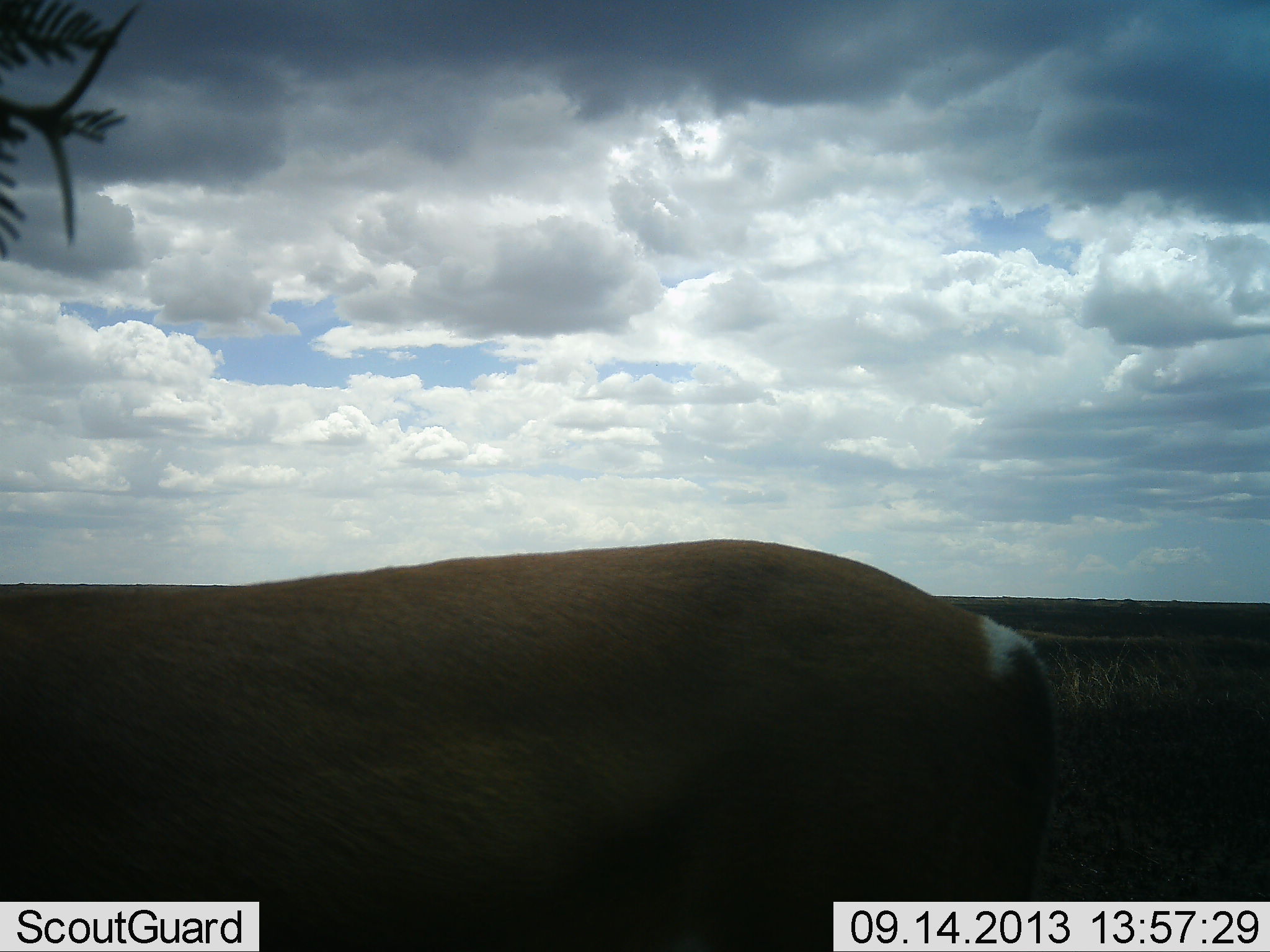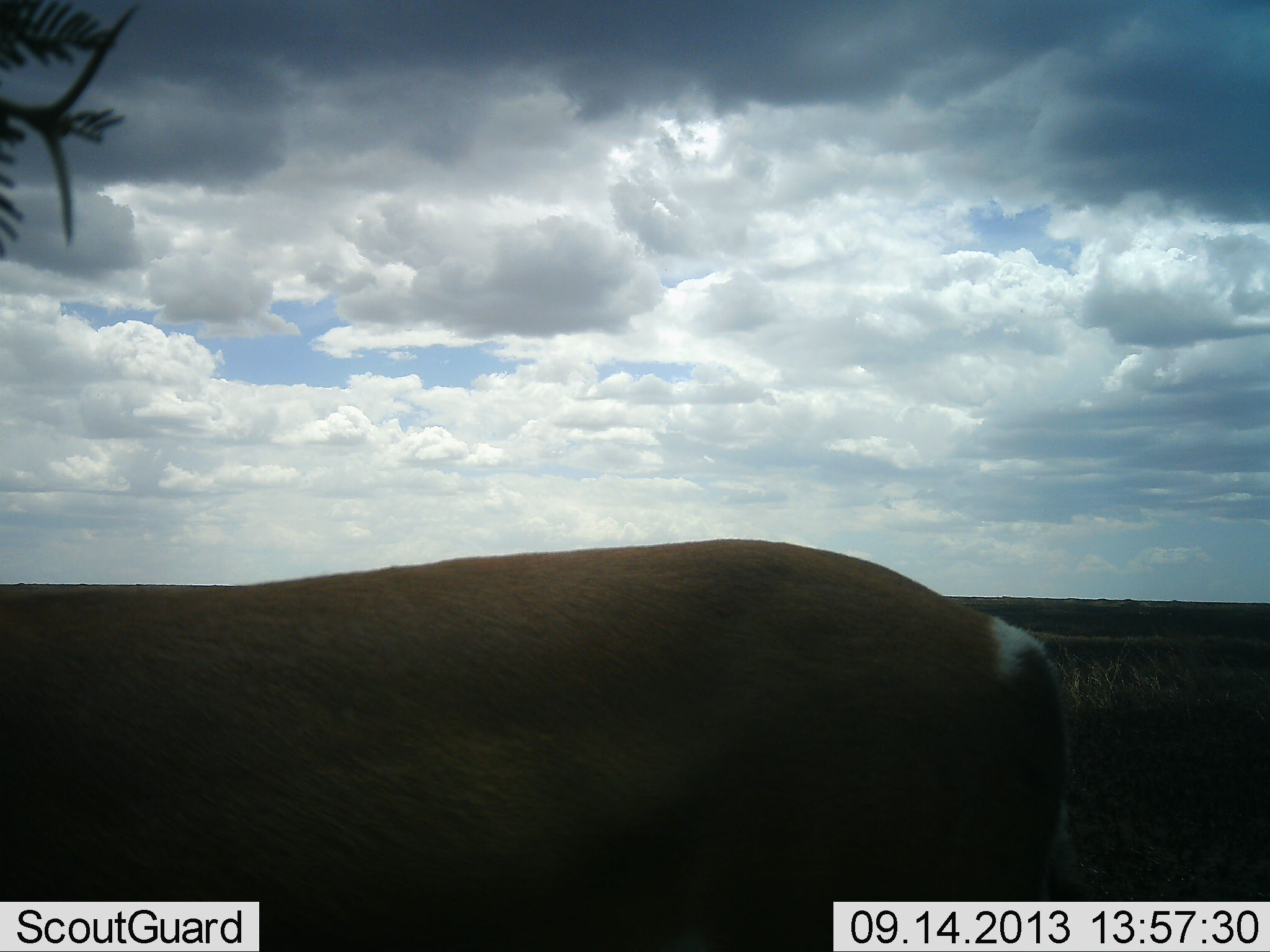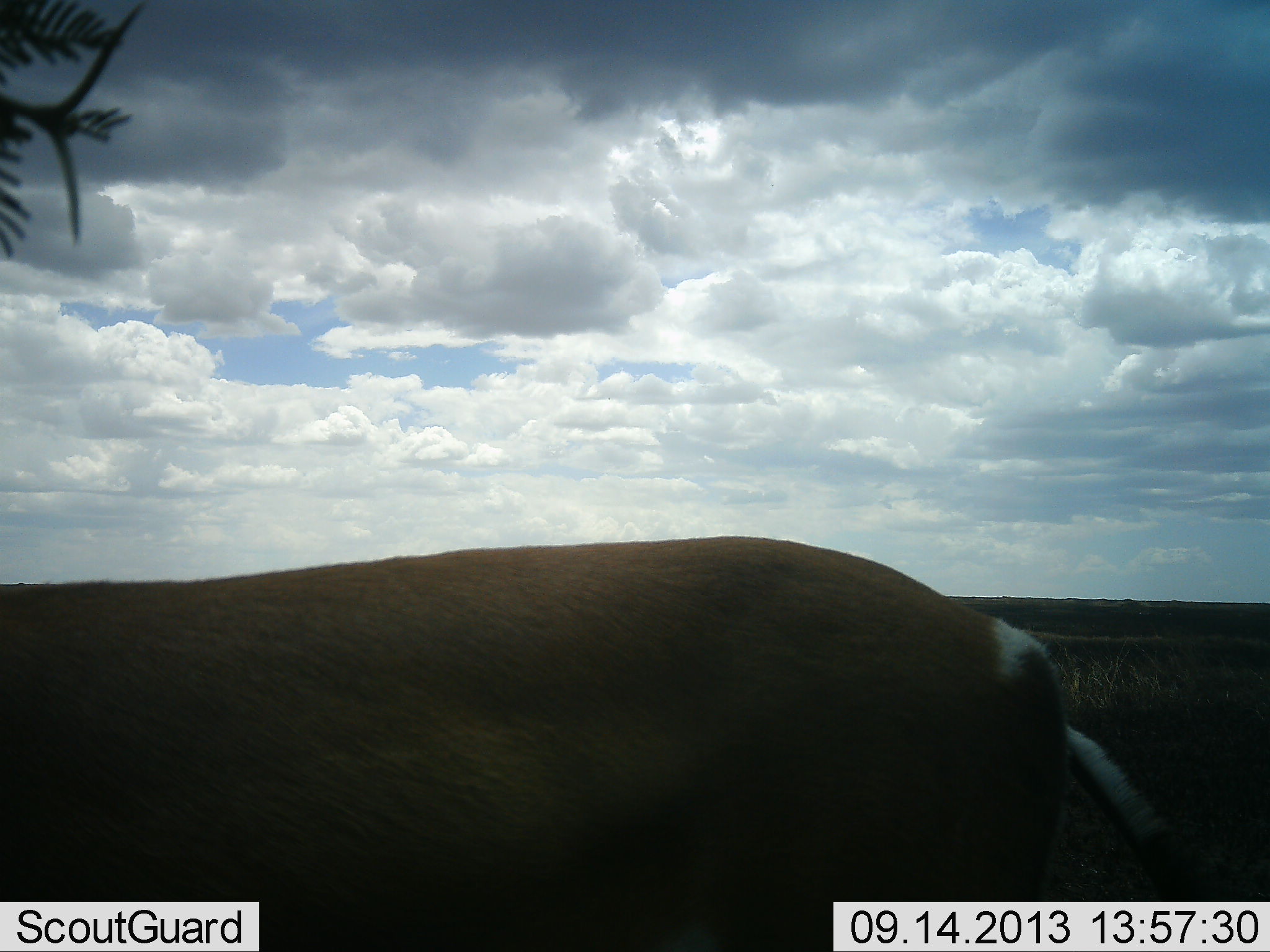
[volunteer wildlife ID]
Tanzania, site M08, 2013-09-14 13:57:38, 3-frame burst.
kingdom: Animalia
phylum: Chordata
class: Mammalia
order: Artiodactyla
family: Bovidae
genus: Nanger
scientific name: Nanger granti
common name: grant's gazelle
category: gazellegrants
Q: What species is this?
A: Gazellegrants (grant's gazelle) (Nanger granti).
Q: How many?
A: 1.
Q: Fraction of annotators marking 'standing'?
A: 94%.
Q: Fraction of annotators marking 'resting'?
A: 0%.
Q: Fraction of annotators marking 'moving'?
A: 6%.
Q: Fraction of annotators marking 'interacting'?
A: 0%.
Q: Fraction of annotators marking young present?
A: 0%.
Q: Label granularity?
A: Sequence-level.